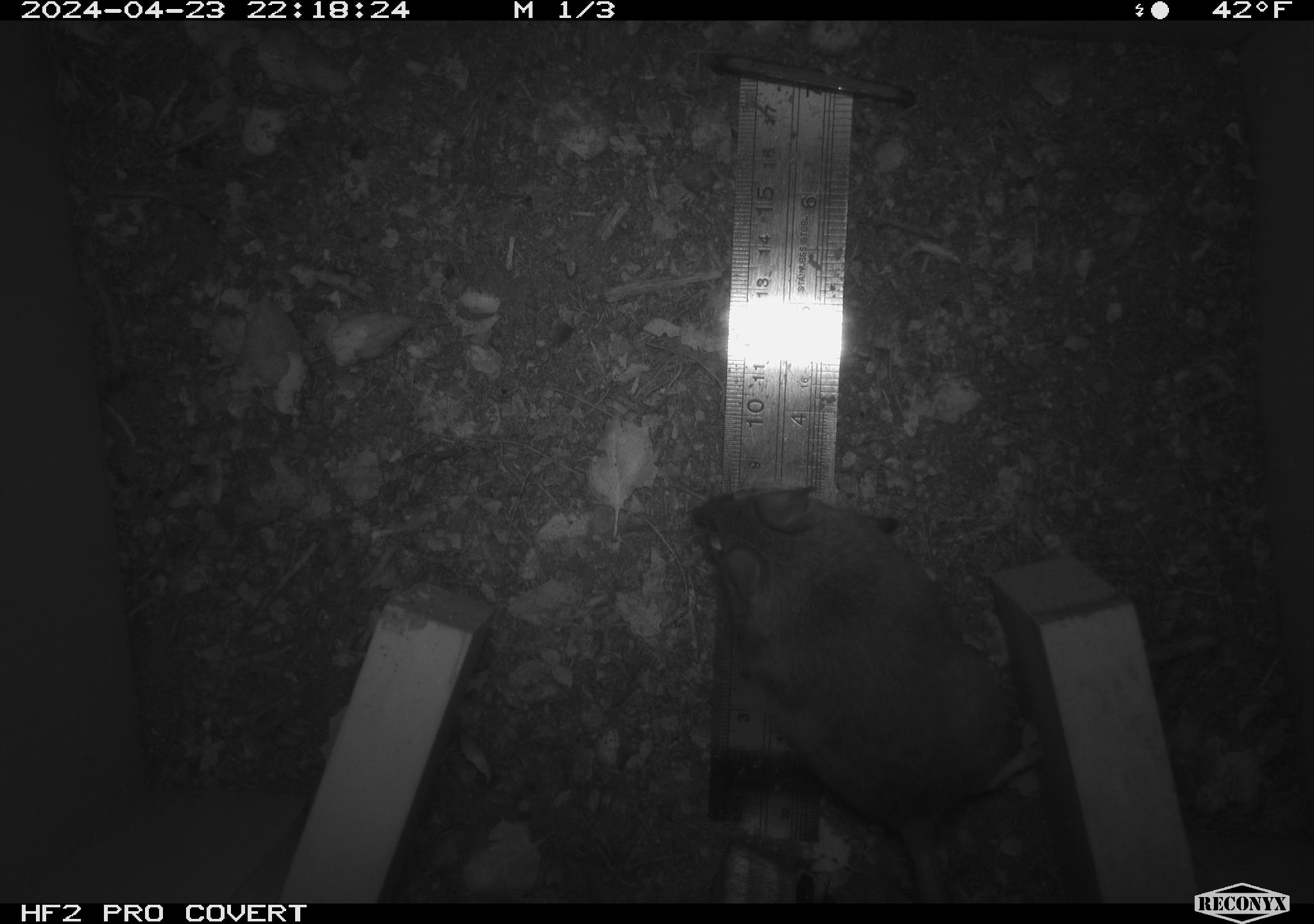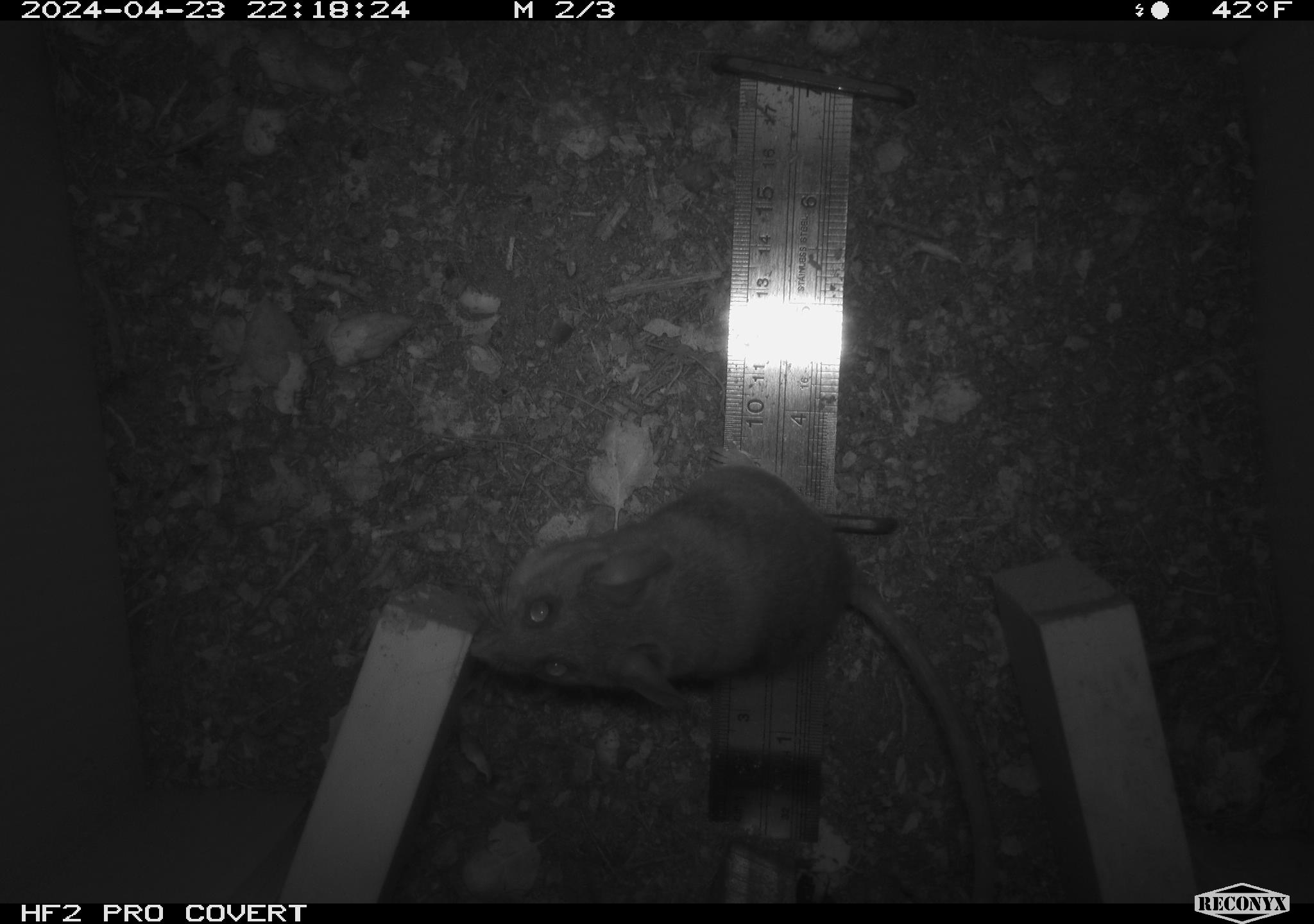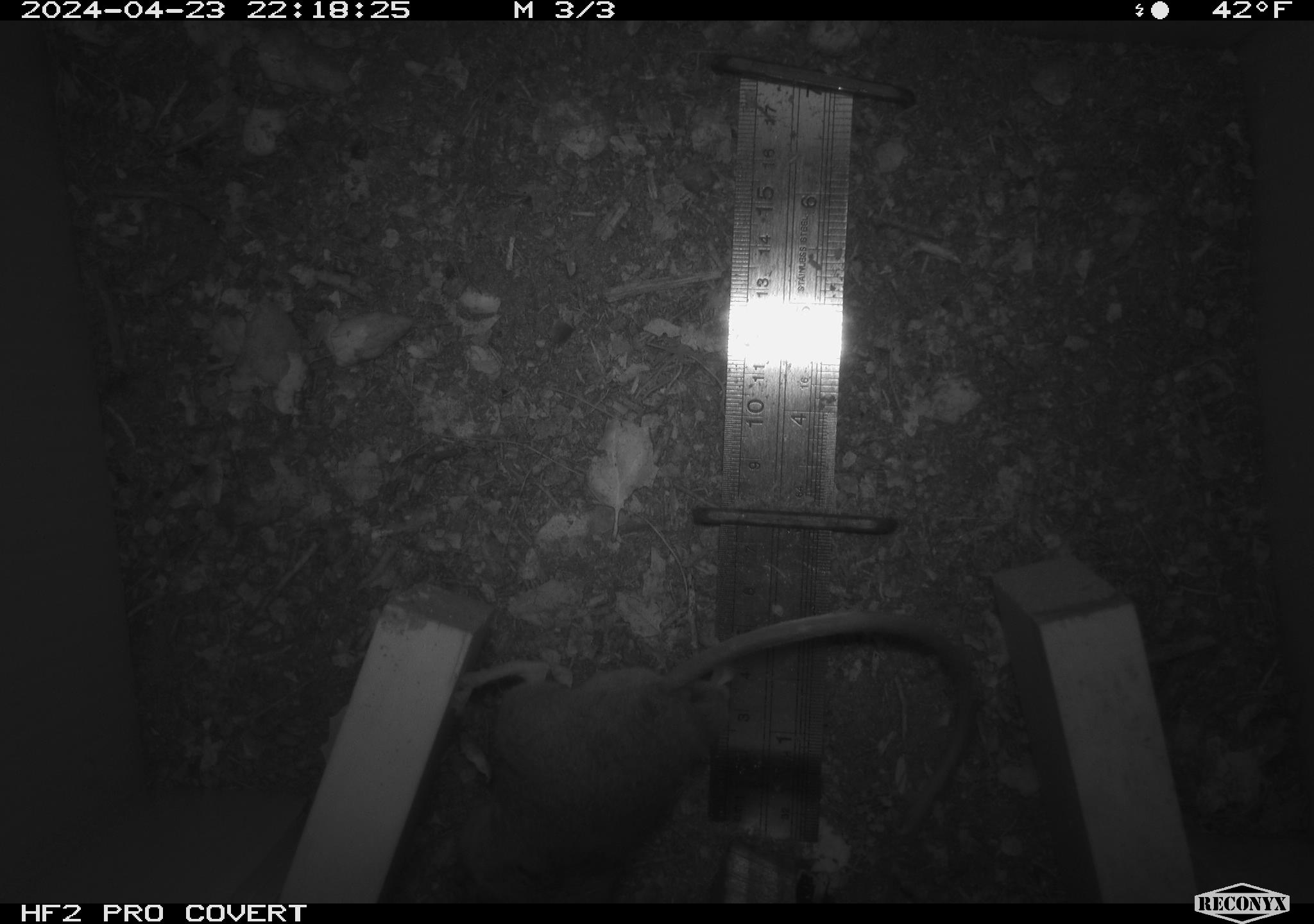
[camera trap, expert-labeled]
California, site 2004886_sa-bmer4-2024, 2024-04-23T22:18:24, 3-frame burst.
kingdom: Animalia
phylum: Chordata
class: Mammalia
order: Rodentia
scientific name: Rodentia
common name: mouse species